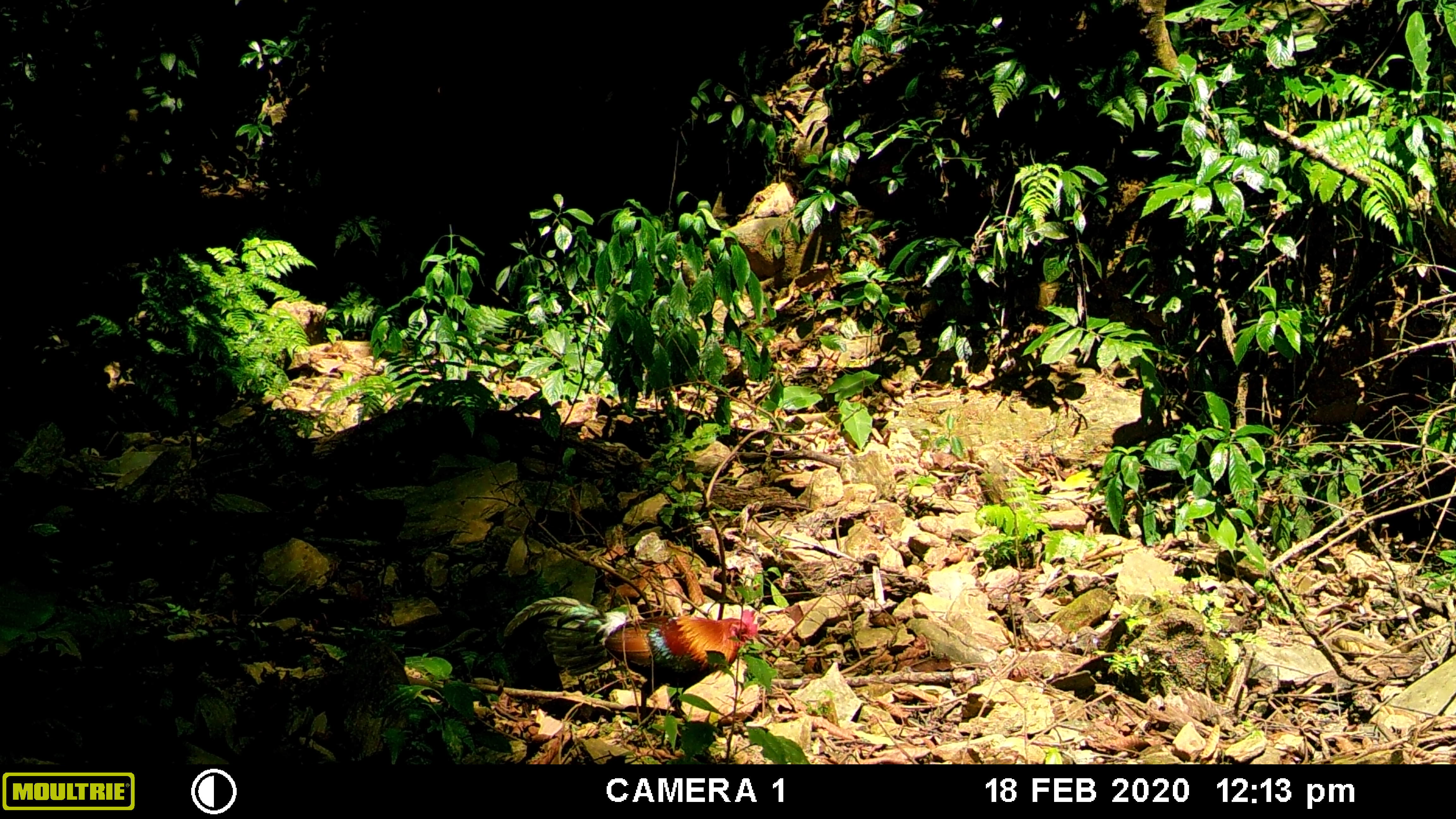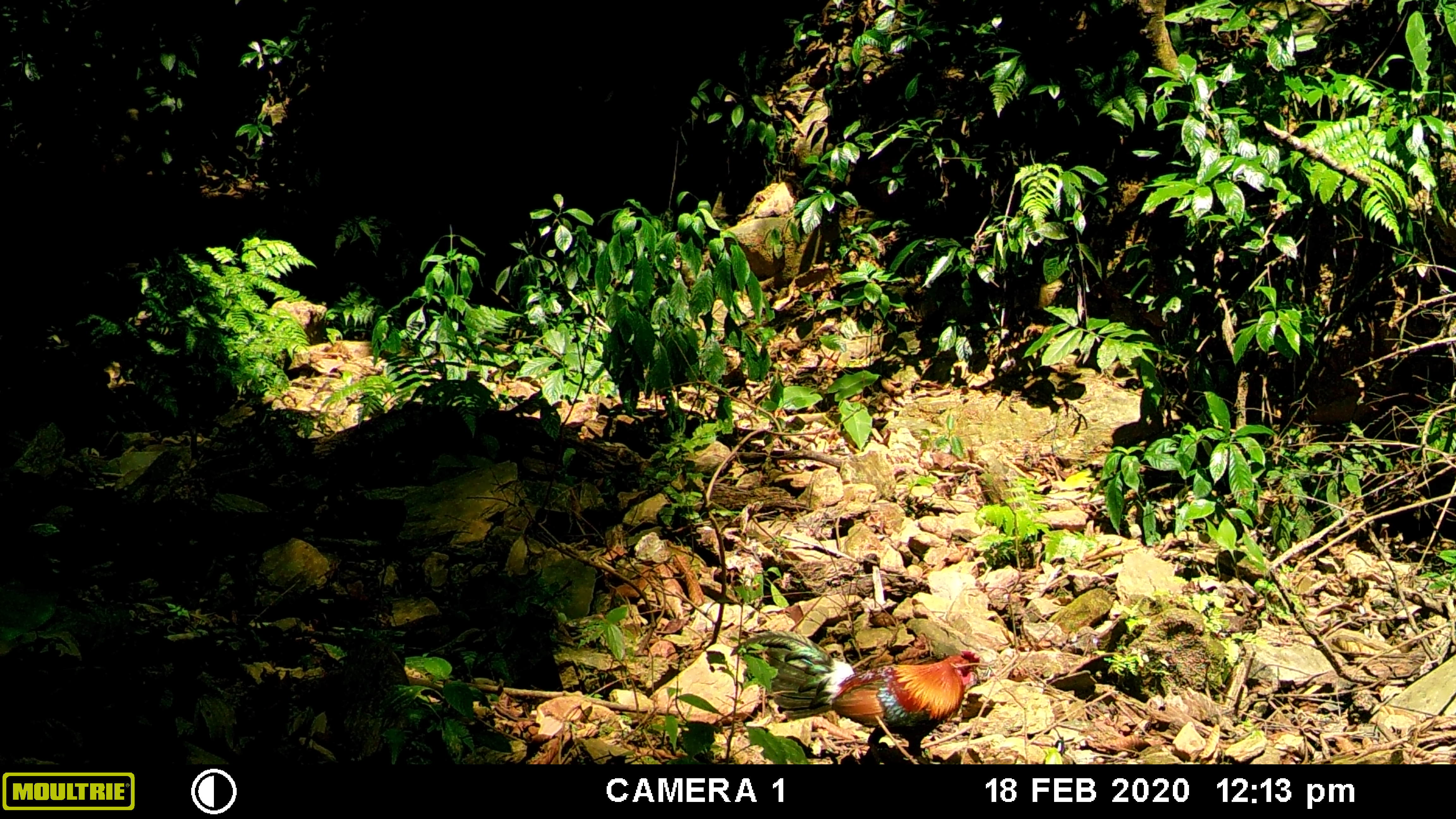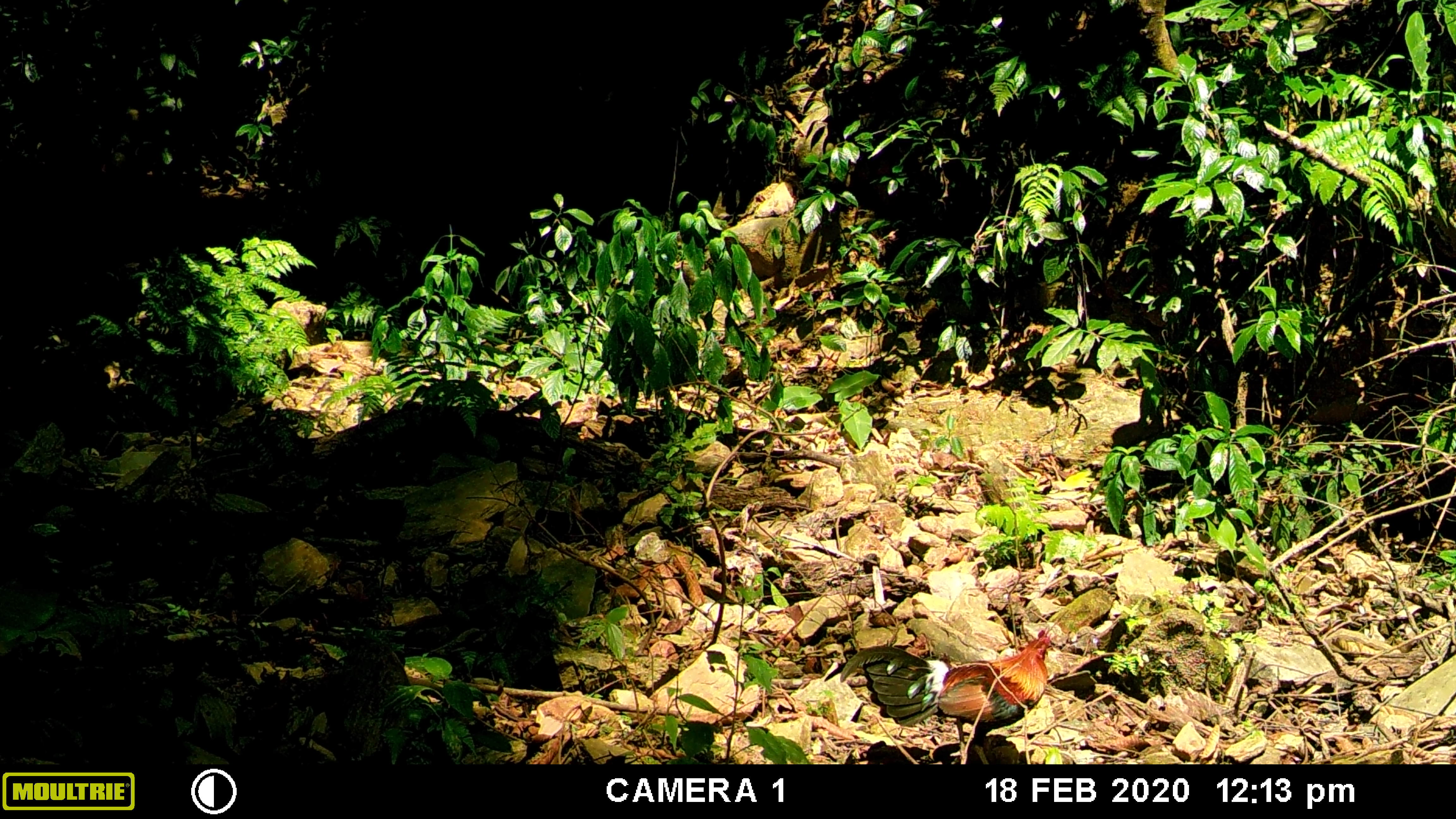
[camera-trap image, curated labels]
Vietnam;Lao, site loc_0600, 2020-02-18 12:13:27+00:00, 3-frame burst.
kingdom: Animalia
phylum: Chordata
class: Aves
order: Galliformes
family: Phasianidae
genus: Gallus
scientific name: Gallus gallus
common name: red junglefowl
Red junglefowl (Gallus gallus). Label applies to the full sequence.